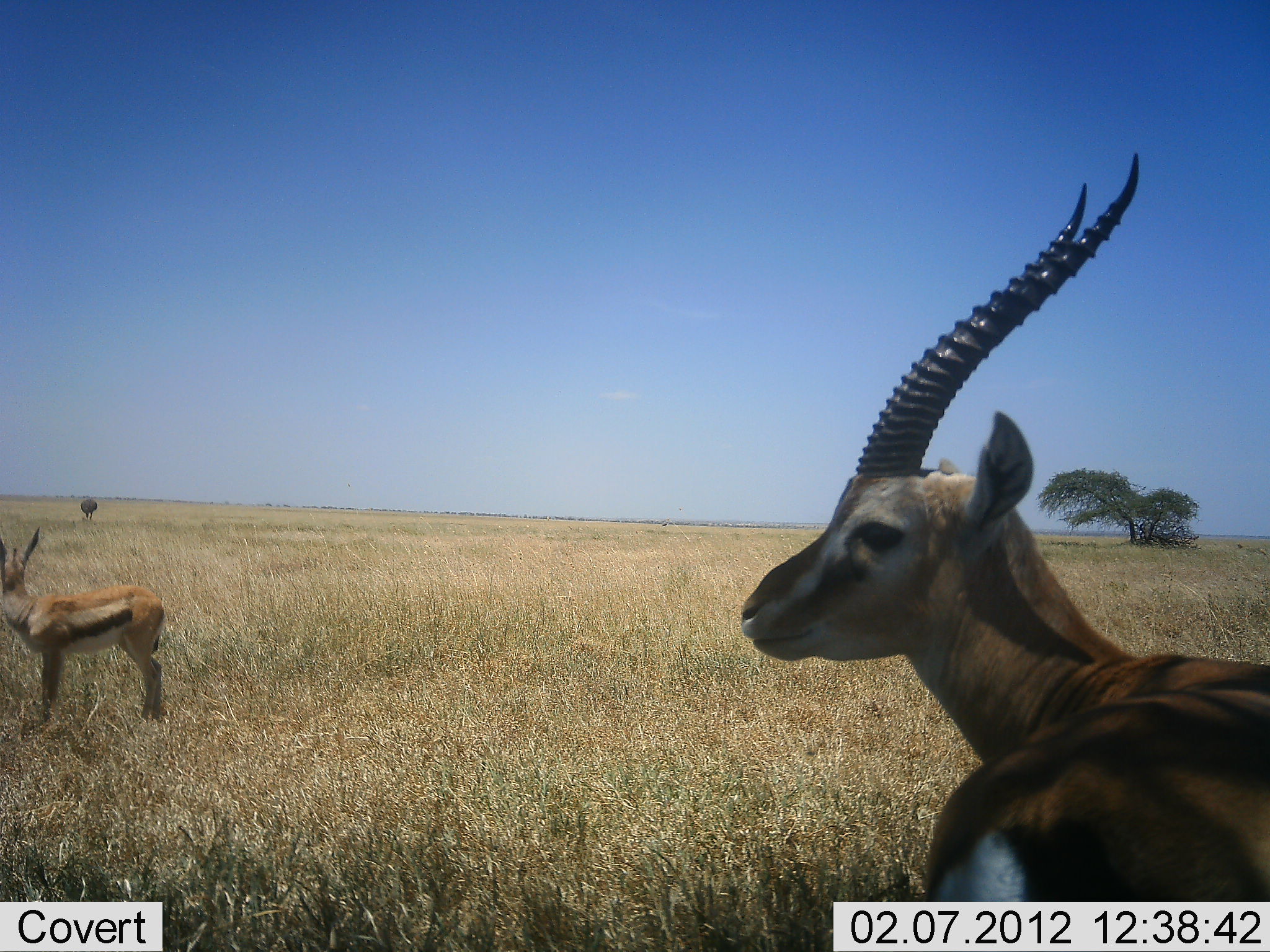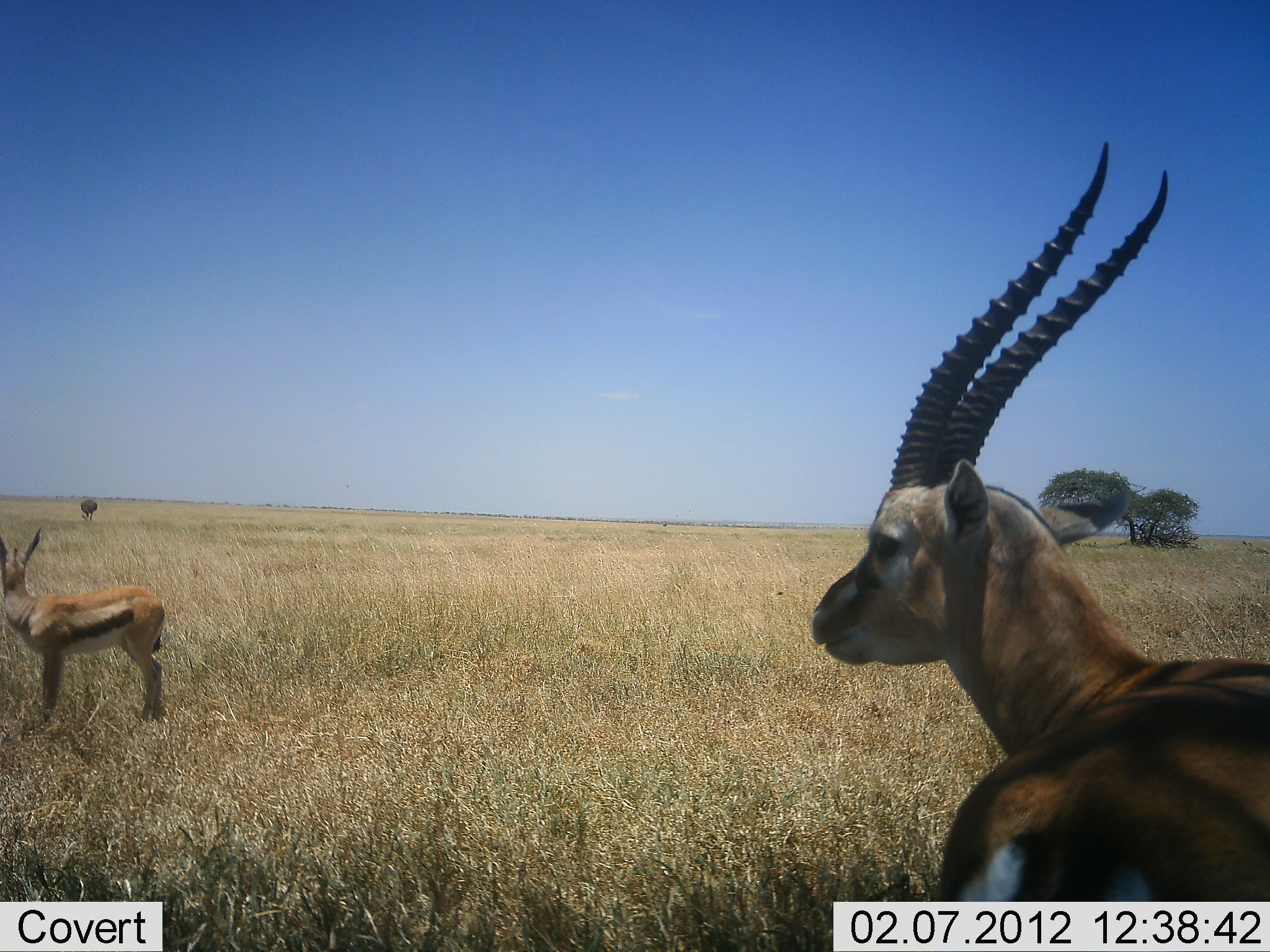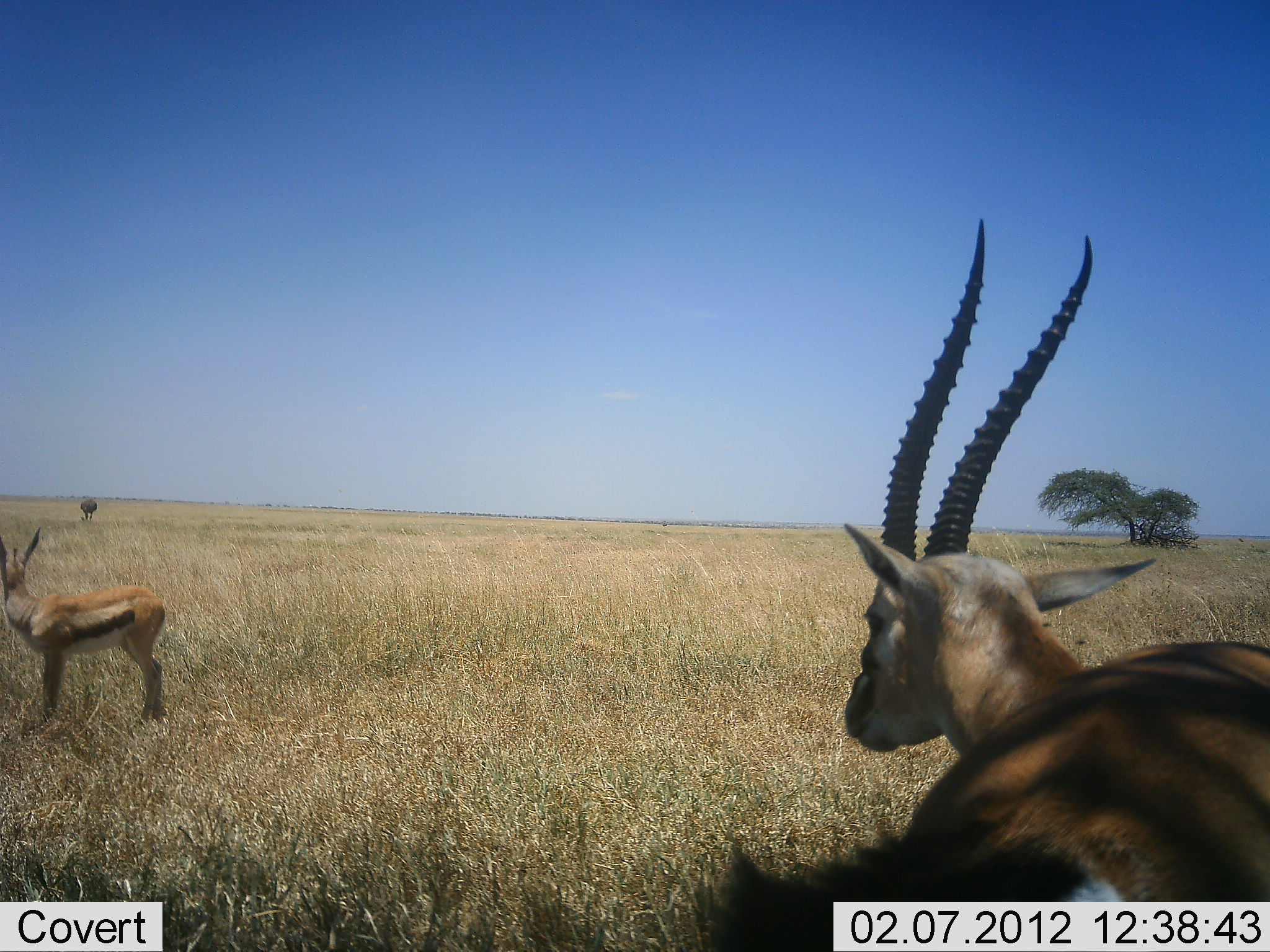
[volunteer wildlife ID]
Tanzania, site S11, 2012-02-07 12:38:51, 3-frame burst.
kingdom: Animalia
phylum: Chordata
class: Mammalia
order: Artiodactyla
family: Bovidae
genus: Eudorcas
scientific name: Eudorcas thomsonii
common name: thomson's gazelle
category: gazellethomsons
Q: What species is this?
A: Gazellethomsons (thomson's gazelle) (Eudorcas thomsonii).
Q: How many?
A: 2.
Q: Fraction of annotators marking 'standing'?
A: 100%.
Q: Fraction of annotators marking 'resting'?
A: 0%.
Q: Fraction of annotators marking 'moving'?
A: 7%.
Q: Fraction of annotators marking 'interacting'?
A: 7%.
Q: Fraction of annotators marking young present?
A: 14%.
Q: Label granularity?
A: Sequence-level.